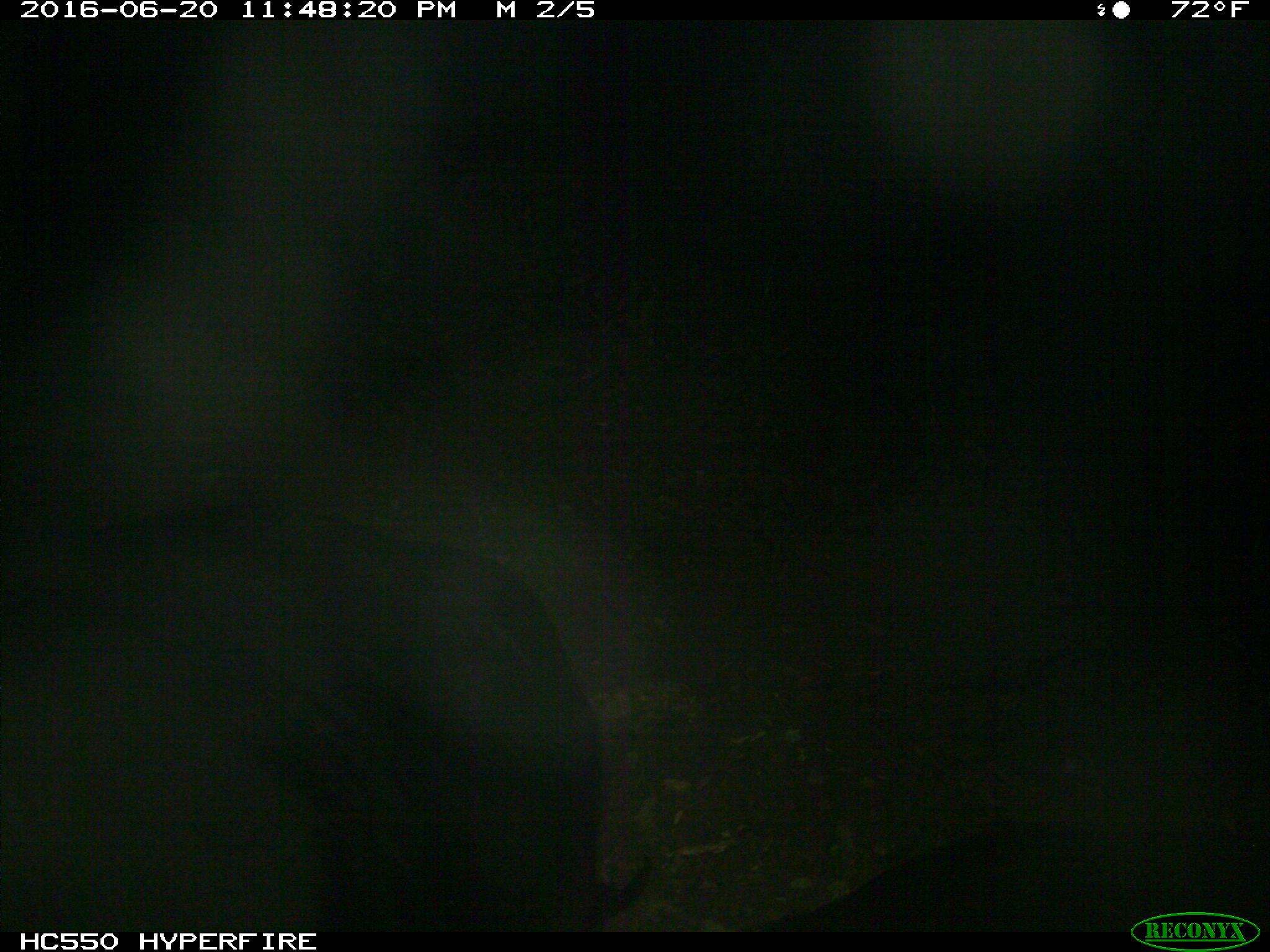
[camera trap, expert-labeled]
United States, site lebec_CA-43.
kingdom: Animalia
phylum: Chordata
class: Mammalia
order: Artiodactyla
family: Bovidae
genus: Bos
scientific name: Bos taurus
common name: domestic cow